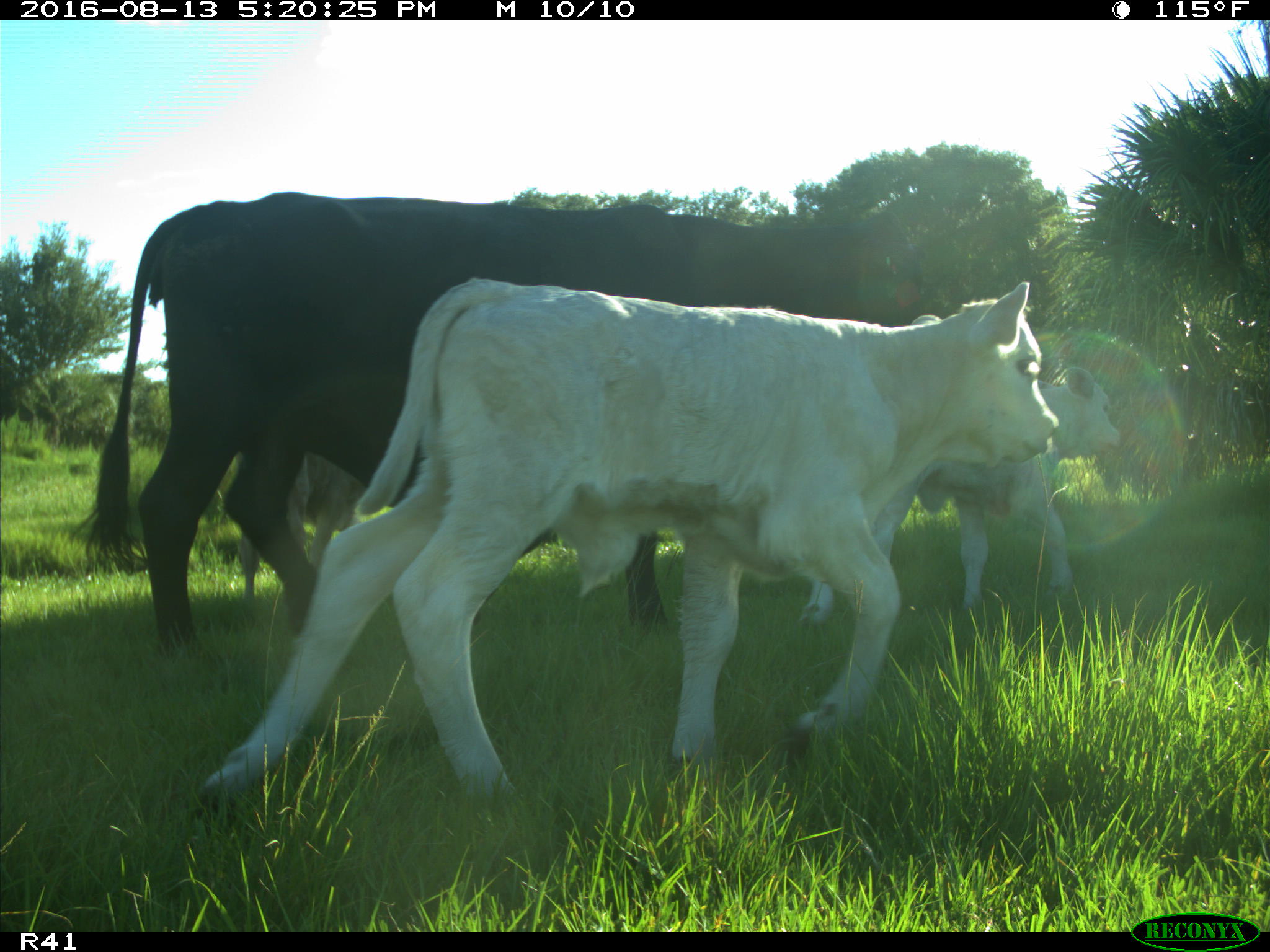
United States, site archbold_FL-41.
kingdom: Animalia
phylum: Chordata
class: Mammalia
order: Artiodactyla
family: Bovidae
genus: Bos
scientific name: Bos taurus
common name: domestic cow